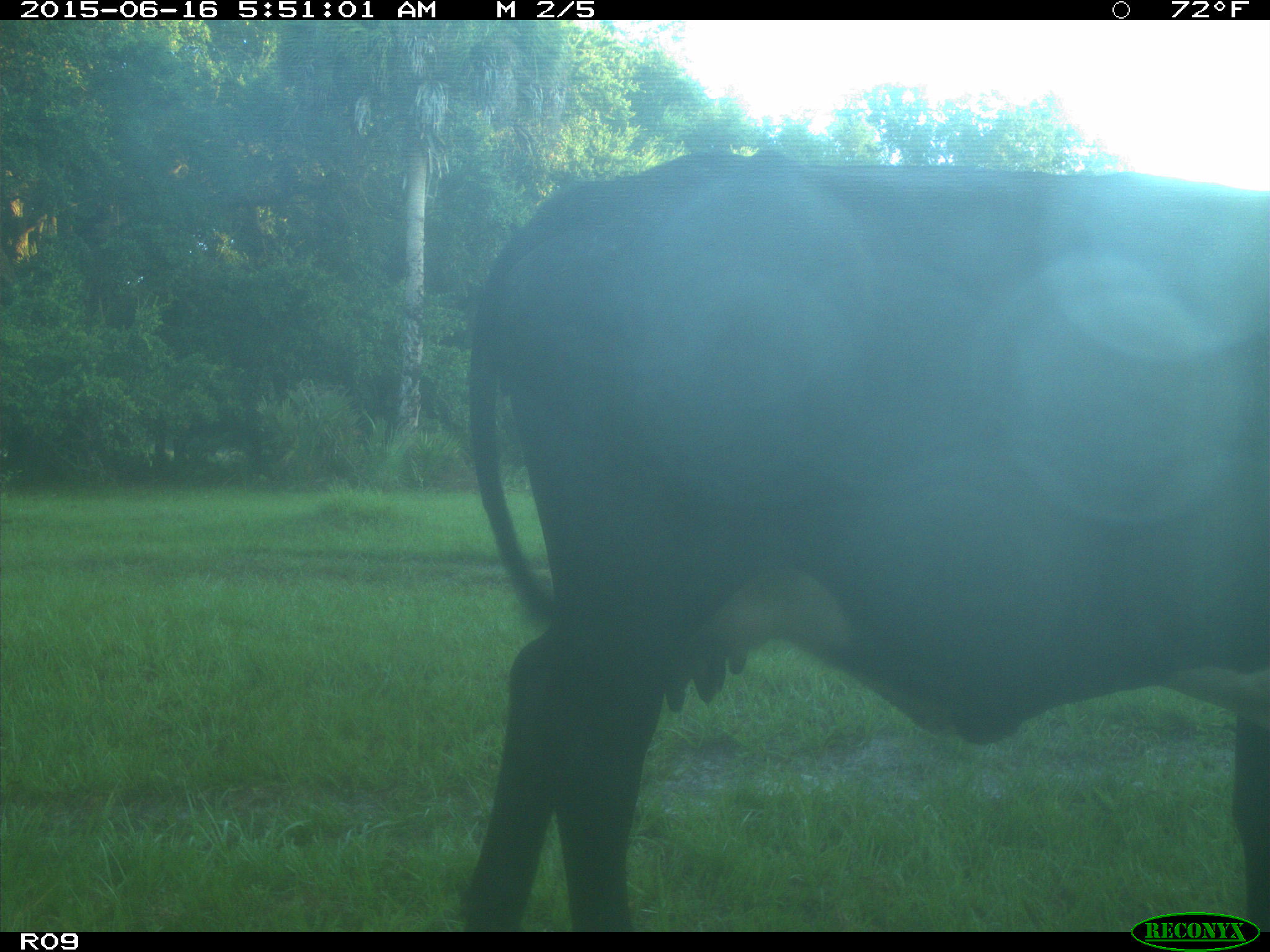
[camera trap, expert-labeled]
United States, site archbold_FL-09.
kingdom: Animalia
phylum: Chordata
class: Mammalia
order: Artiodactyla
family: Bovidae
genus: Bos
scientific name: Bos taurus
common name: domestic cow